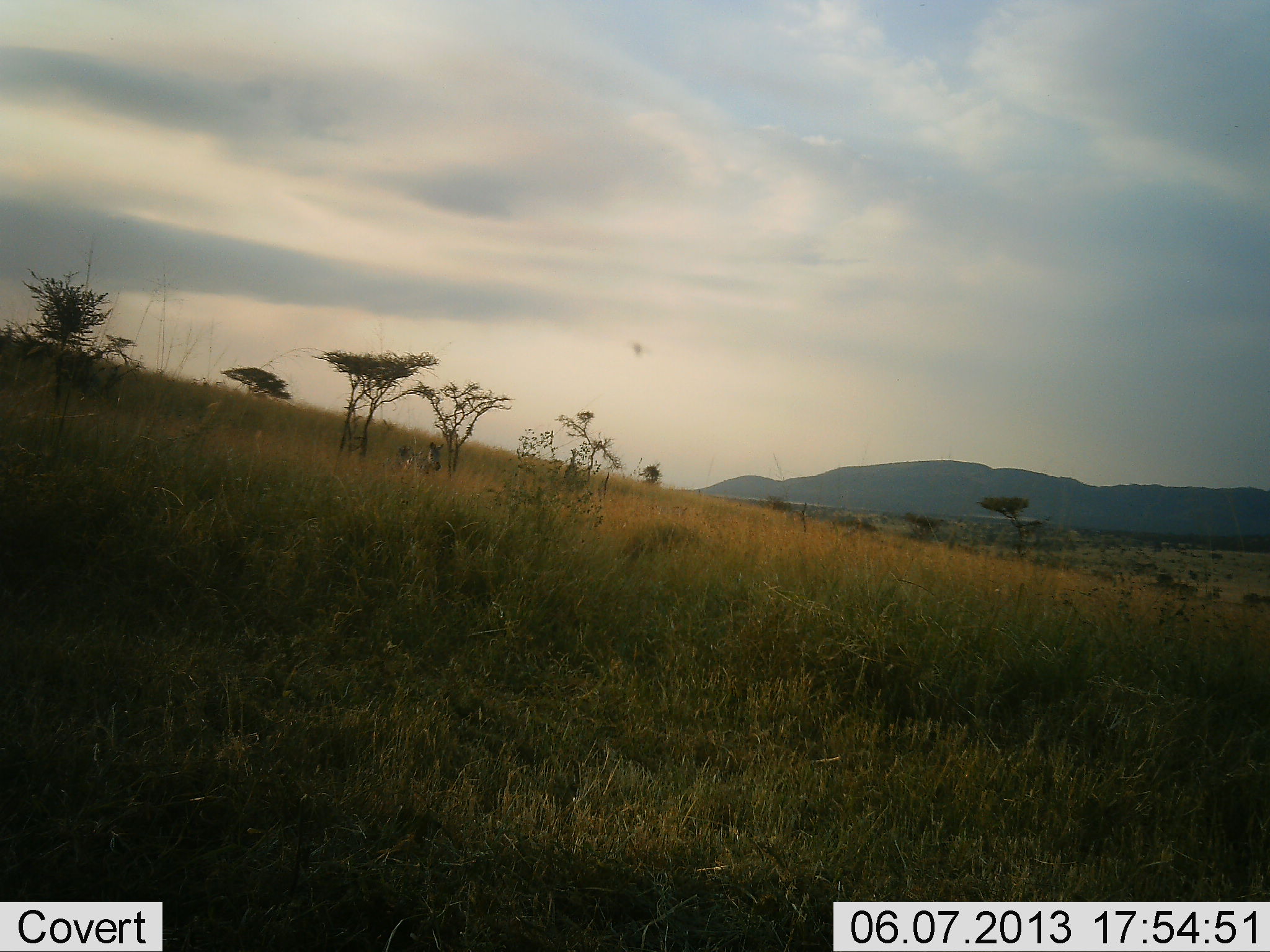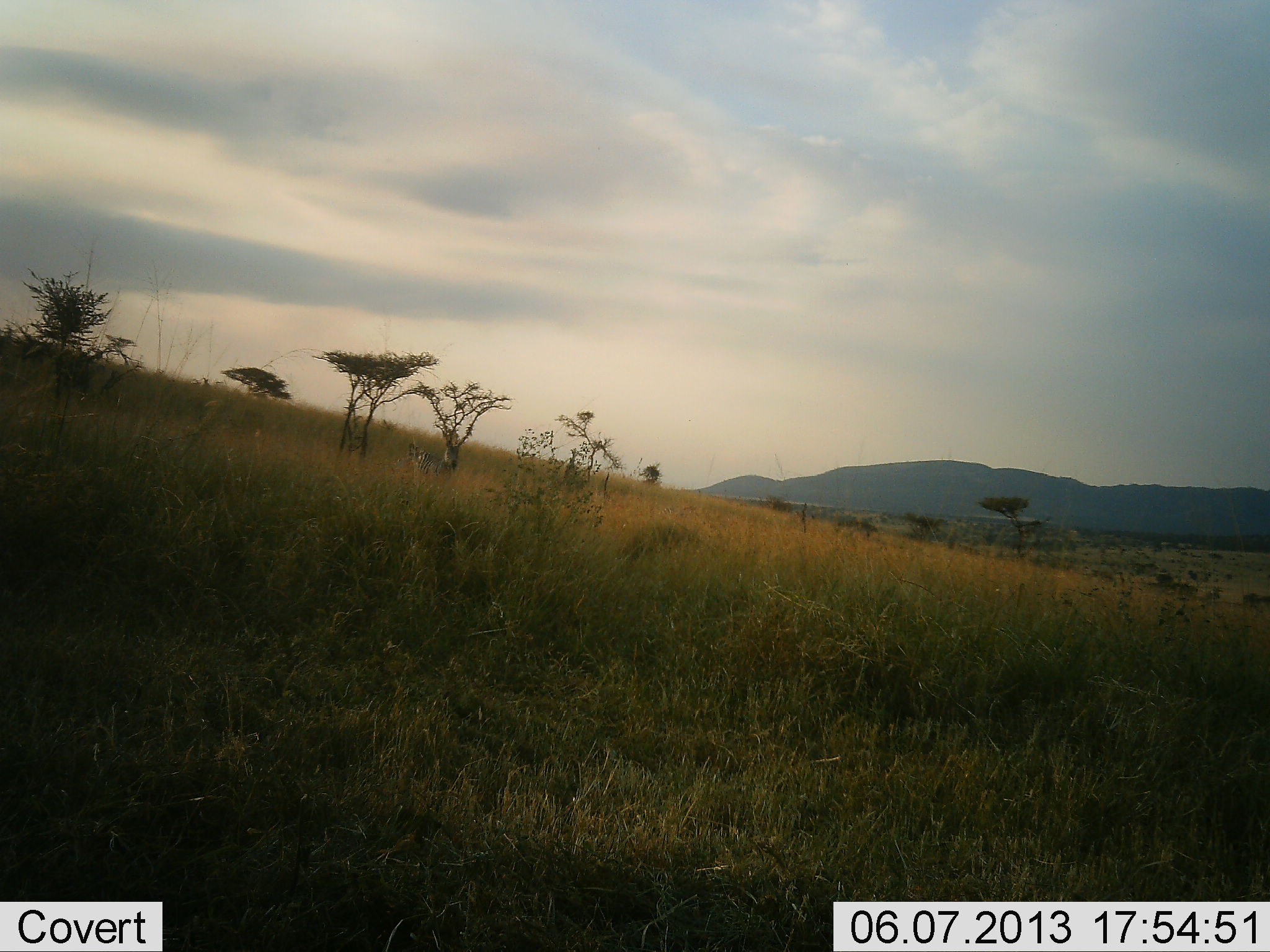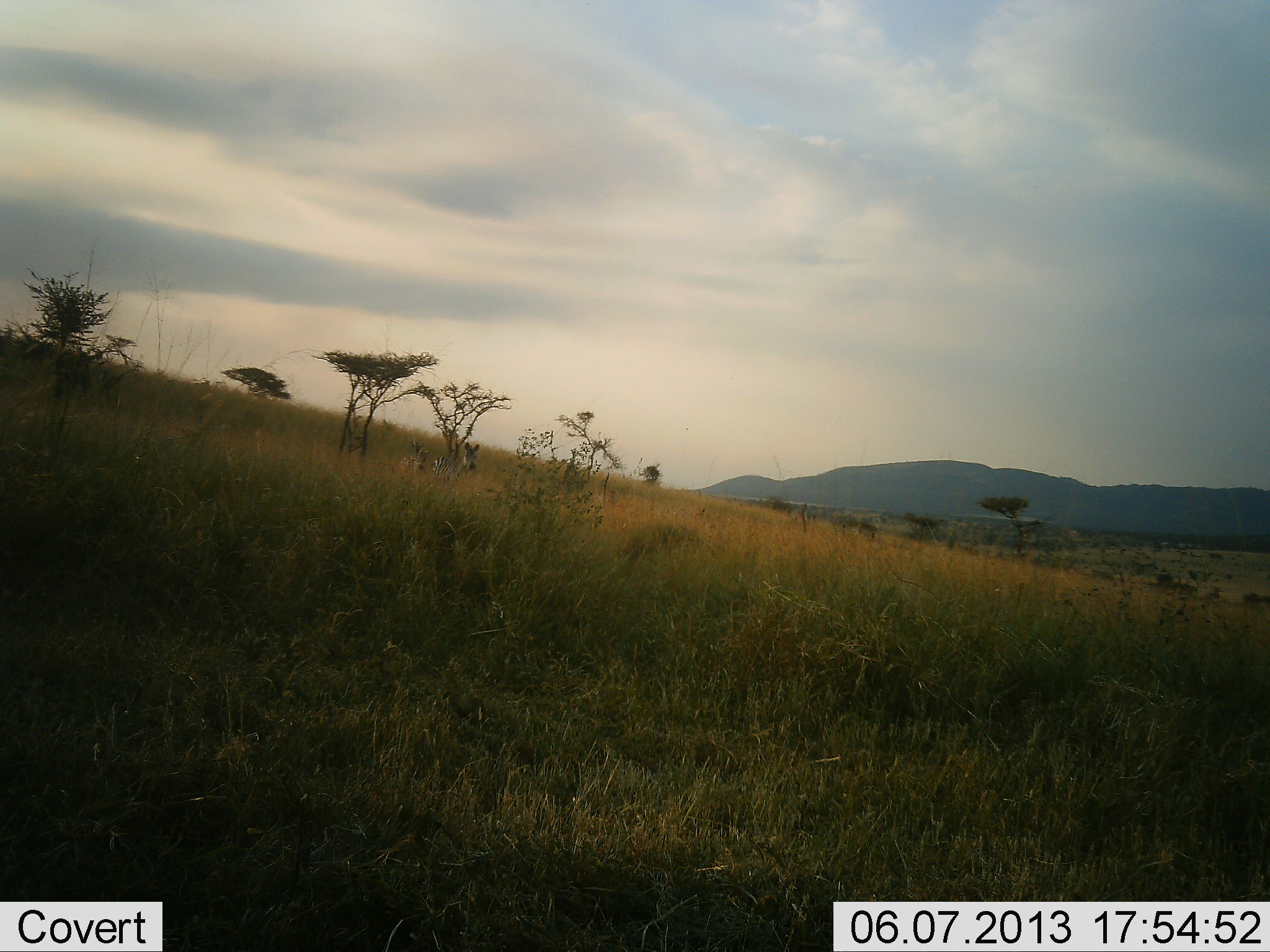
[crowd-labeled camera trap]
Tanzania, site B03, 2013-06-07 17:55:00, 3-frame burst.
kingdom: Animalia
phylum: Chordata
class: Mammalia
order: Perissodactyla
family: Equidae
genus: Equus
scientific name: Equus quagga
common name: plains zebra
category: zebra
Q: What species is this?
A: Zebra (plains zebra) (Equus quagga).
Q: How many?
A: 2.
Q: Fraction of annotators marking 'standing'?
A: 0%.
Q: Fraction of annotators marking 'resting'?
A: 0%.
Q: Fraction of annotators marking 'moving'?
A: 100%.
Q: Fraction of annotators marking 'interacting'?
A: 0%.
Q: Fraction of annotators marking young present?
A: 0%.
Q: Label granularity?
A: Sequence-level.